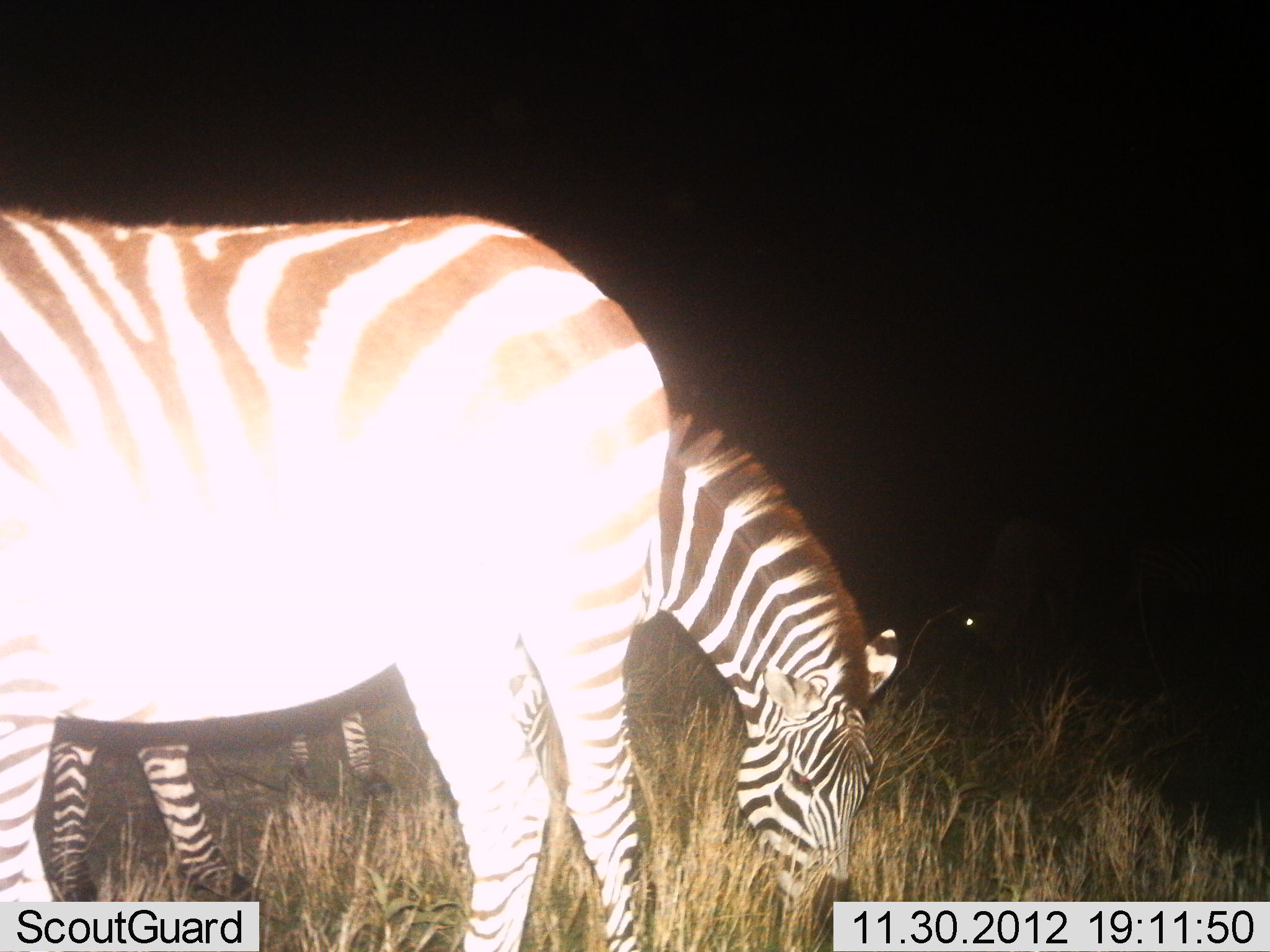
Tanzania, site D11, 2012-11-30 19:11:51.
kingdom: Animalia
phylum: Chordata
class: Mammalia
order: Perissodactyla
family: Equidae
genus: Equus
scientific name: Equus quagga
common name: plains zebra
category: zebra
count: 2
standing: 55%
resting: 0%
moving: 0%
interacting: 0%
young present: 0%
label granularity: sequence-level